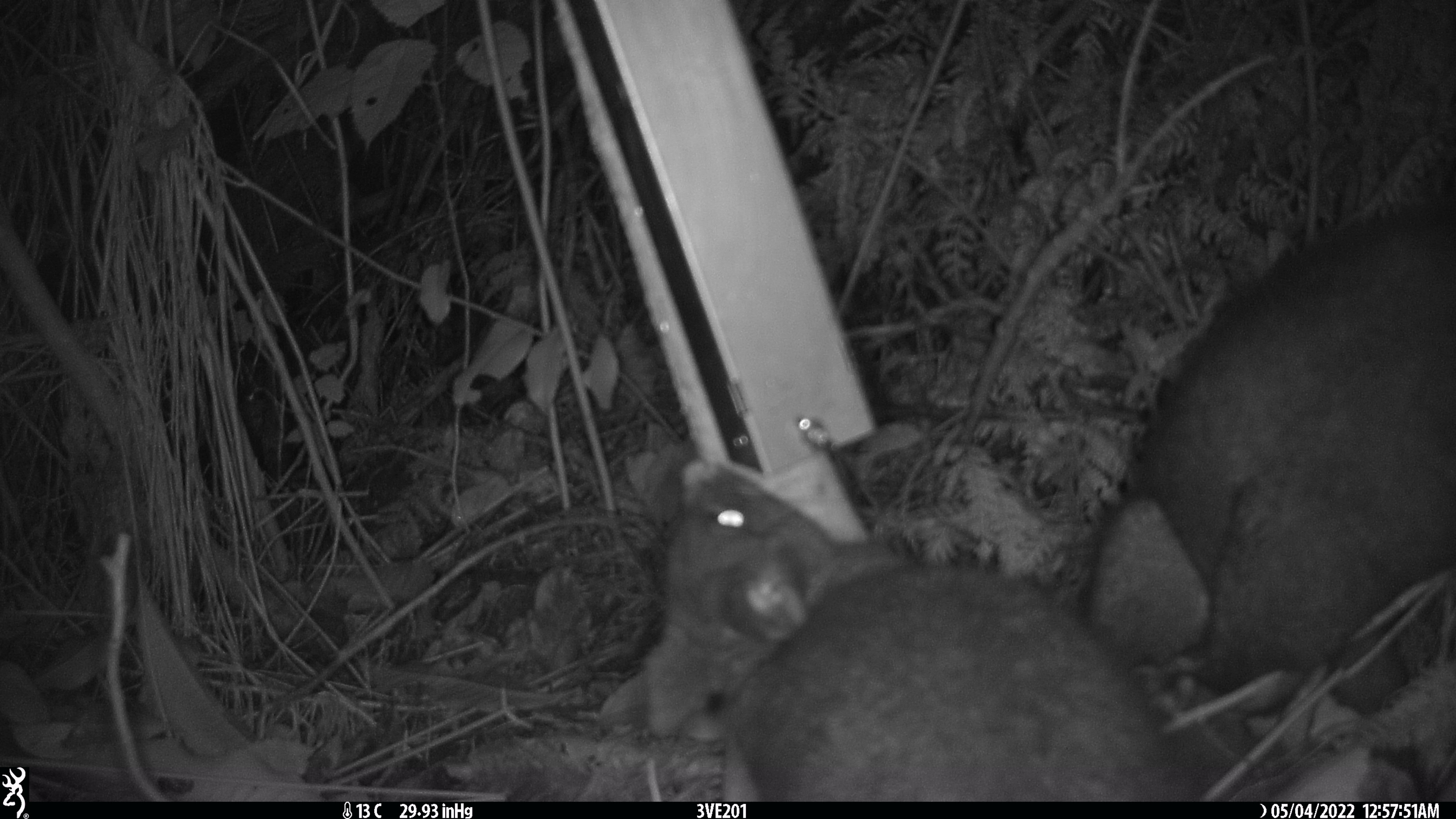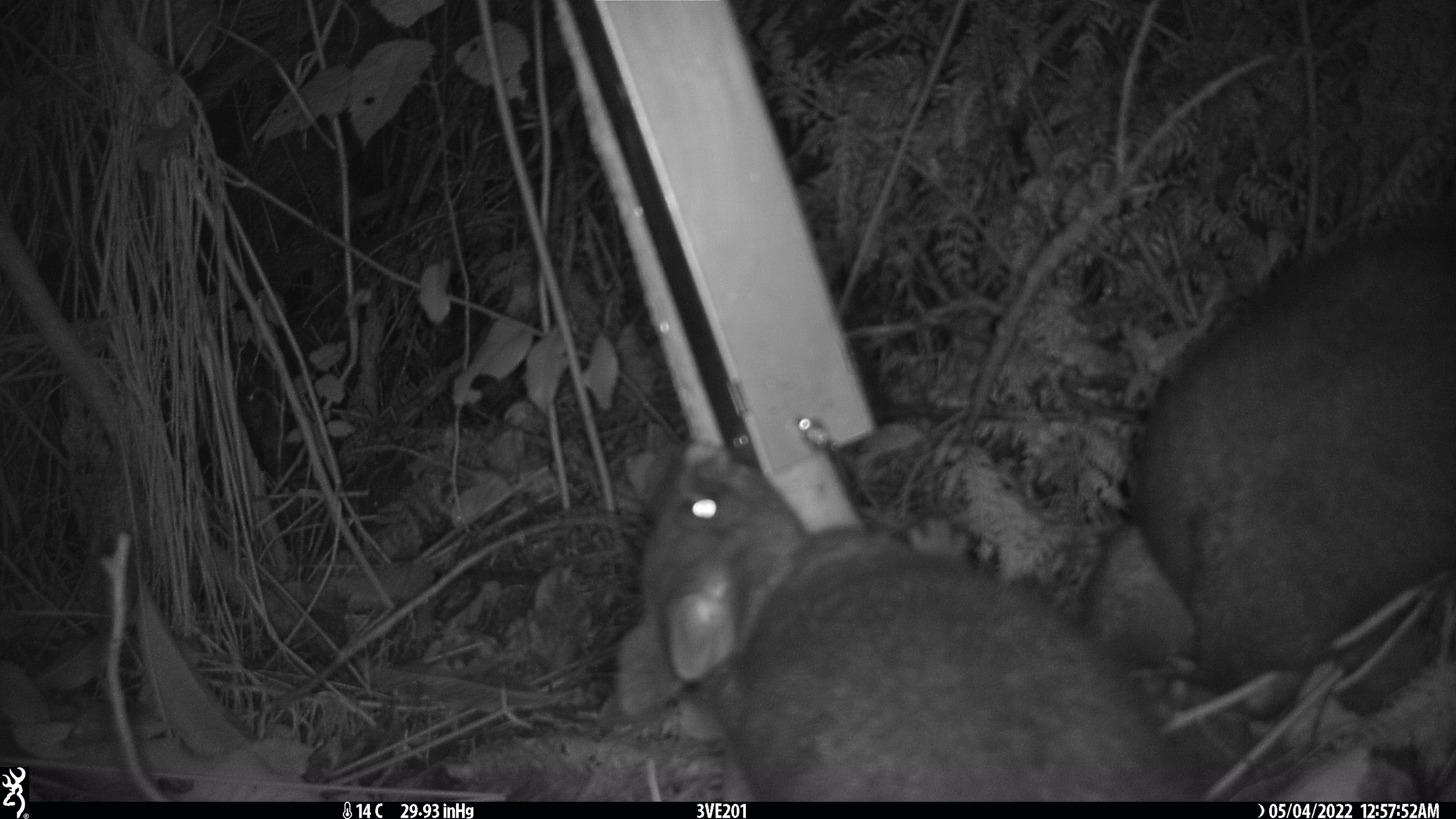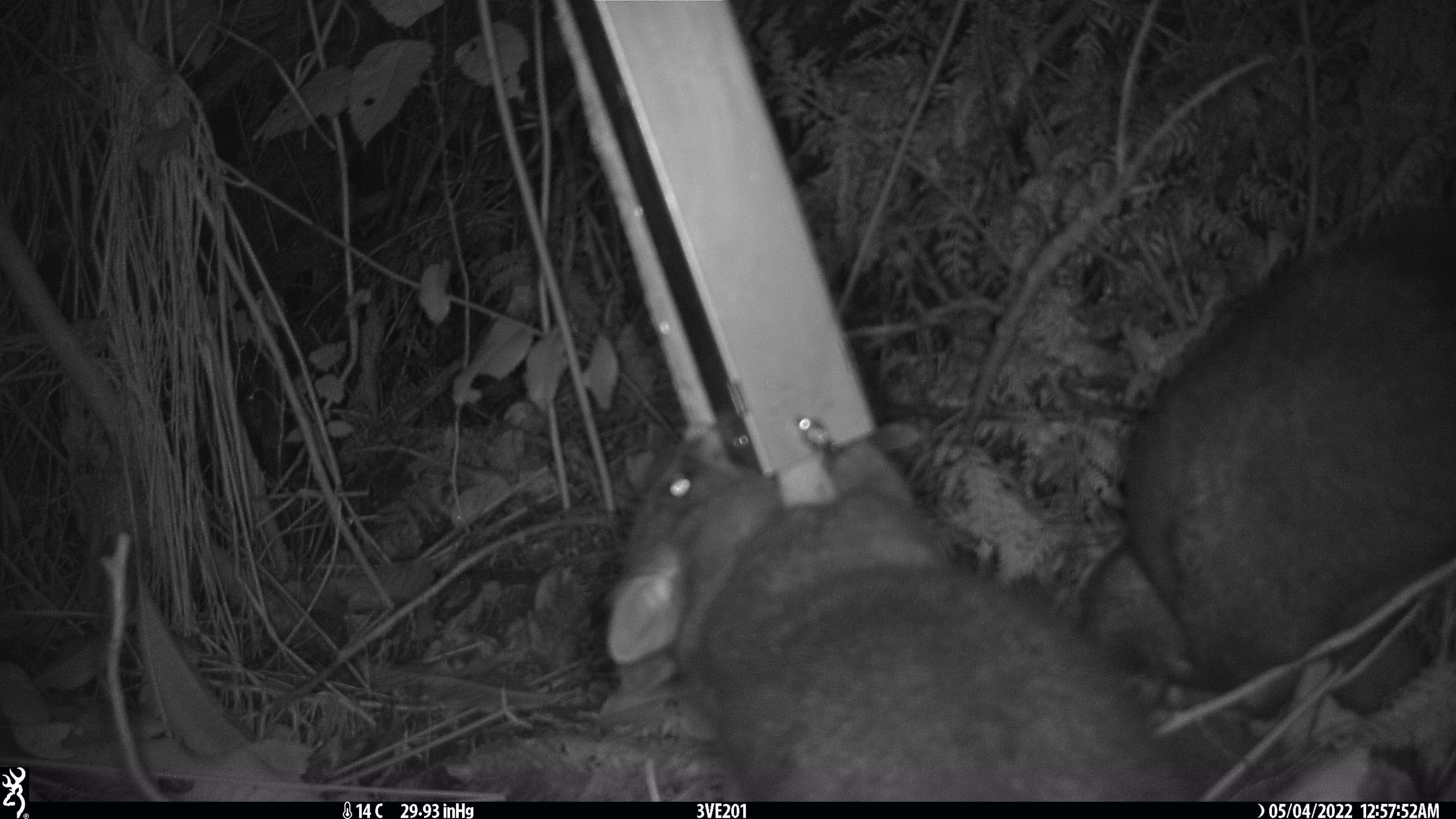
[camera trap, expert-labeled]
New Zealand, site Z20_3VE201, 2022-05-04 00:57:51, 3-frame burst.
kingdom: Animalia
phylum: Chordata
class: Mammalia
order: Diprotodontia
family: Phalangeridae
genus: Trichosurus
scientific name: Trichosurus vulpecula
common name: common brushtail possum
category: possum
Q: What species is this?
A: Possum (common brushtail possum) (Trichosurus vulpecula).